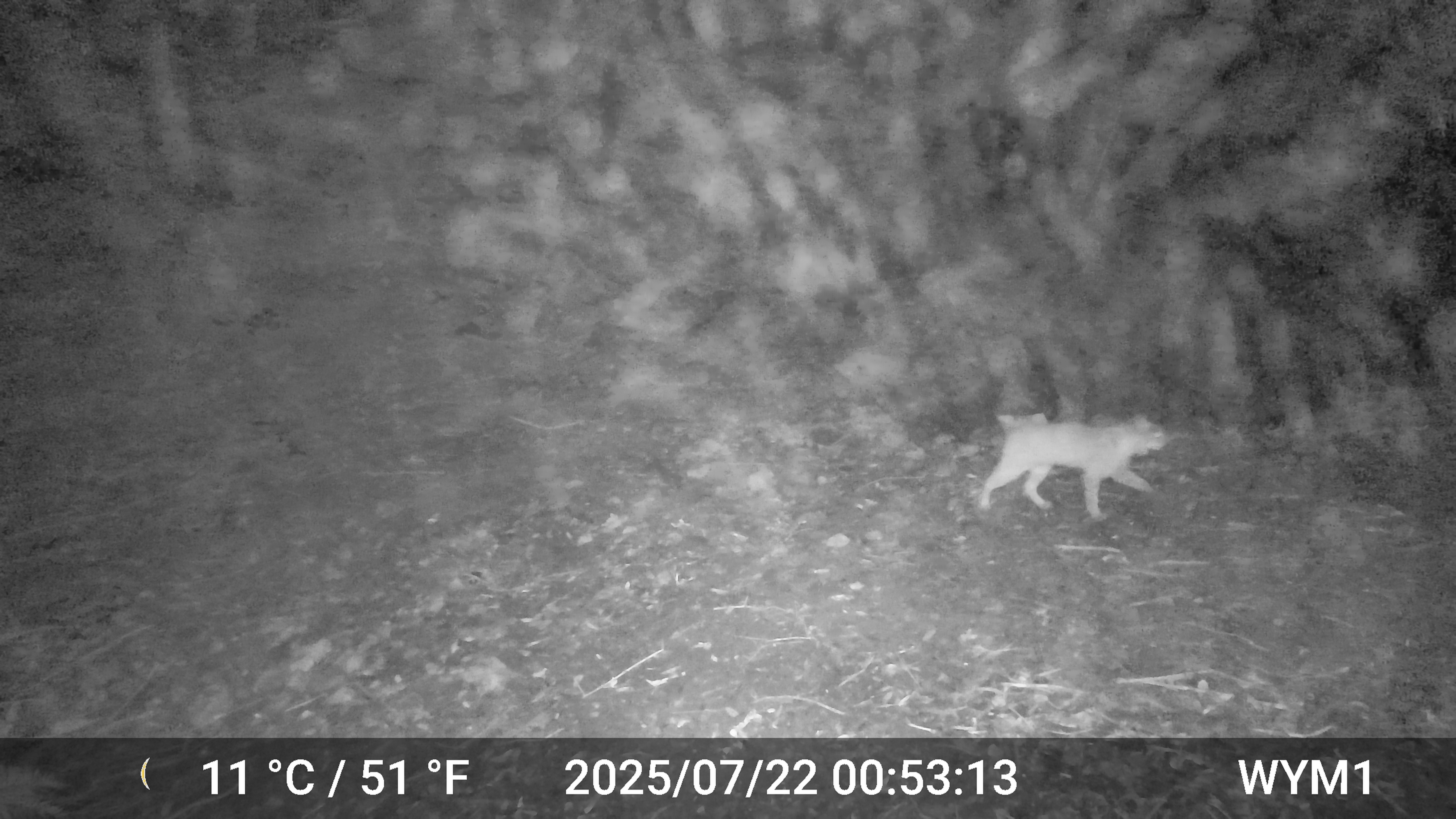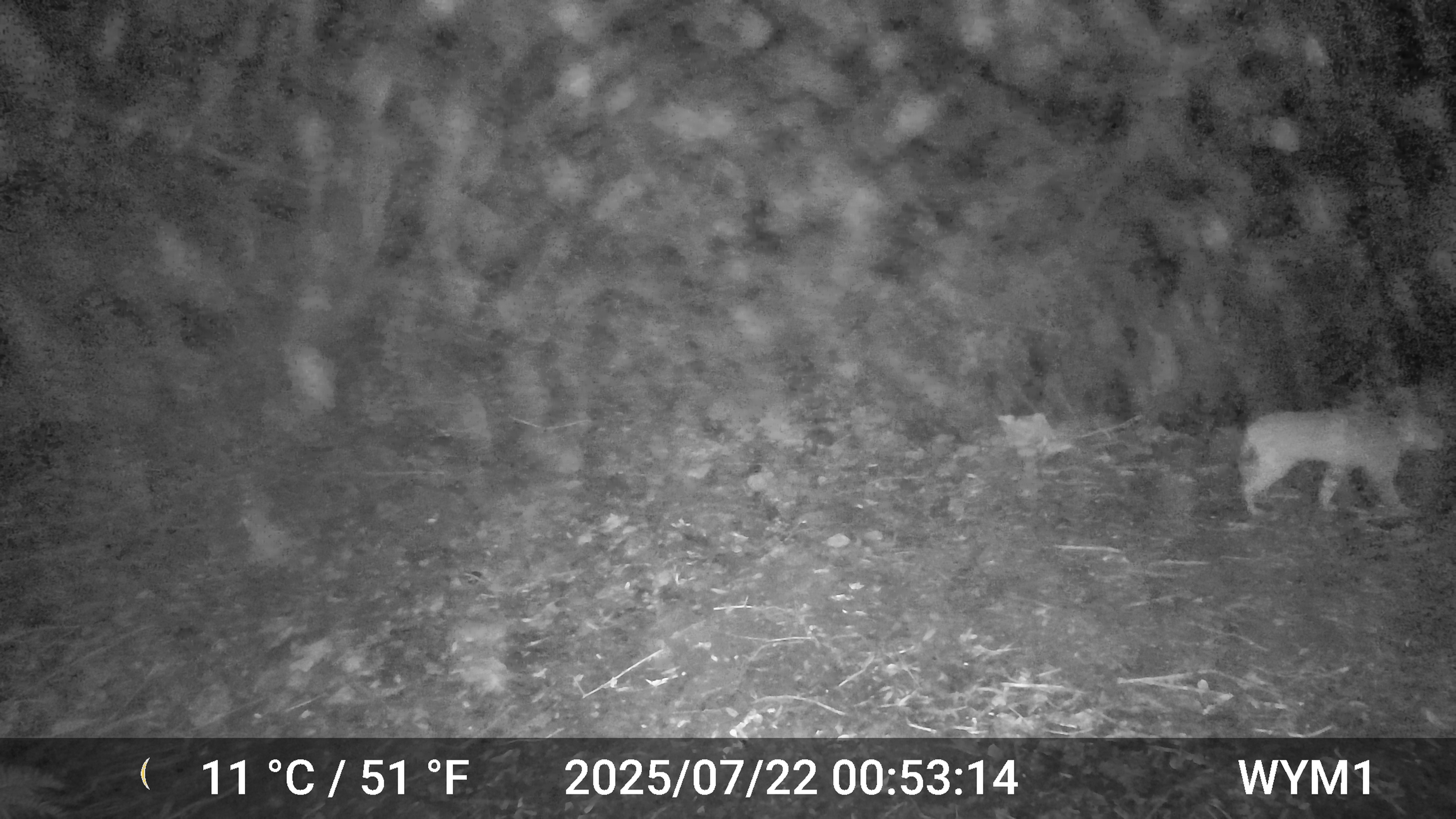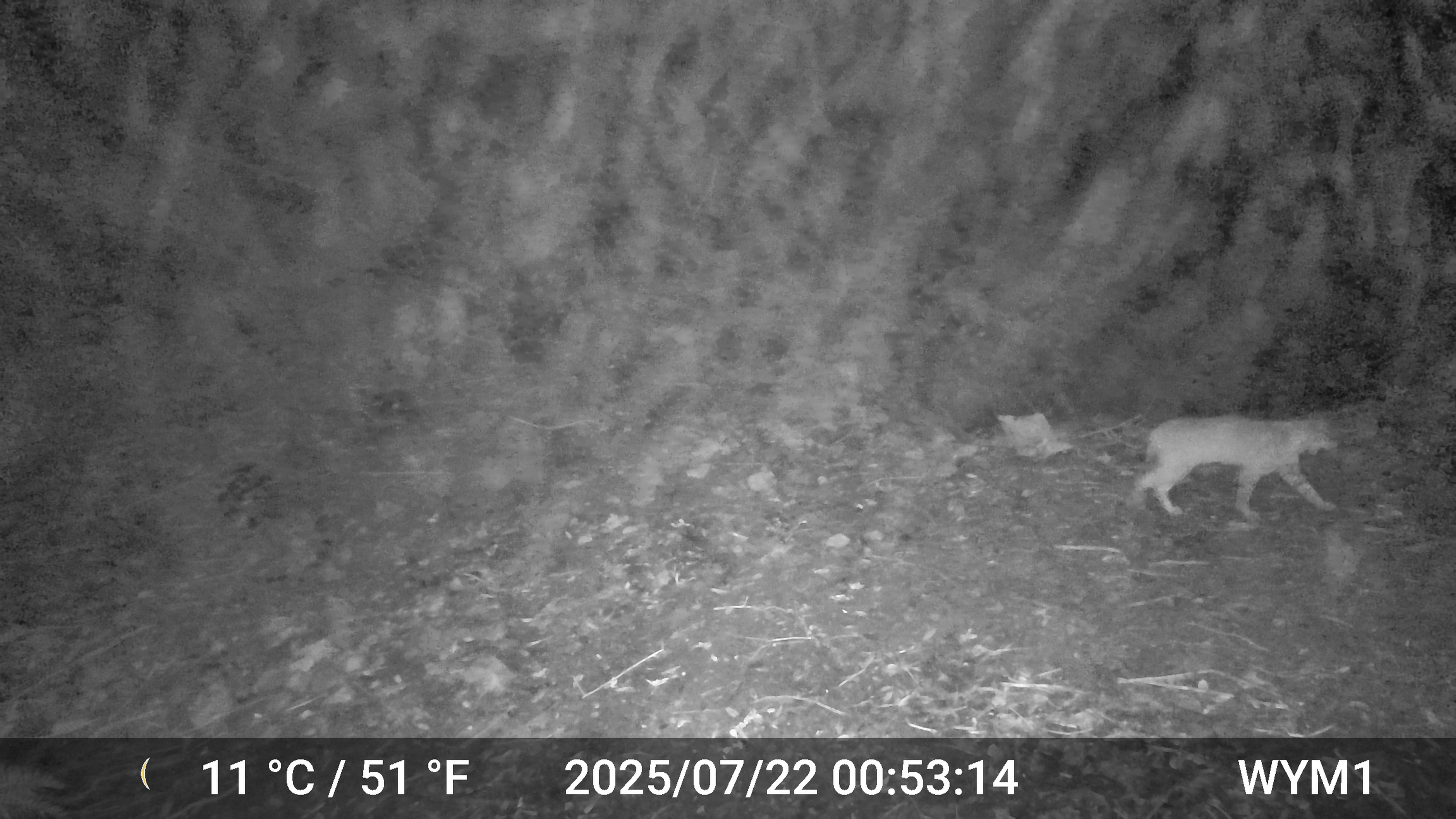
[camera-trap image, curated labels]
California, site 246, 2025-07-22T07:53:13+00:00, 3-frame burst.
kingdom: Animalia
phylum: Chordata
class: Mammalia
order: Carnivora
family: Felidae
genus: Lynx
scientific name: Lynx rufus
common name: bobcat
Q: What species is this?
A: Bobcat (Lynx rufus).